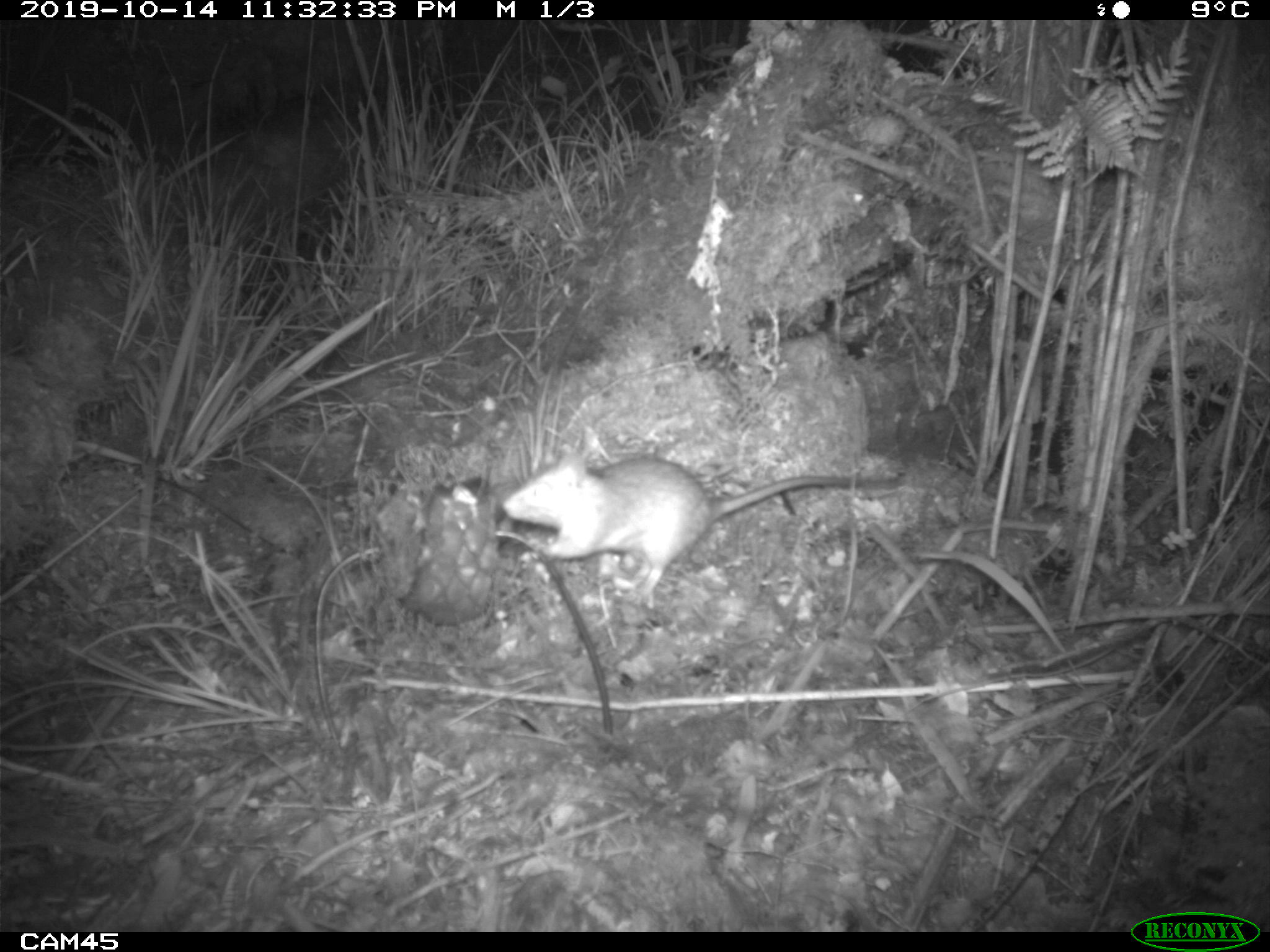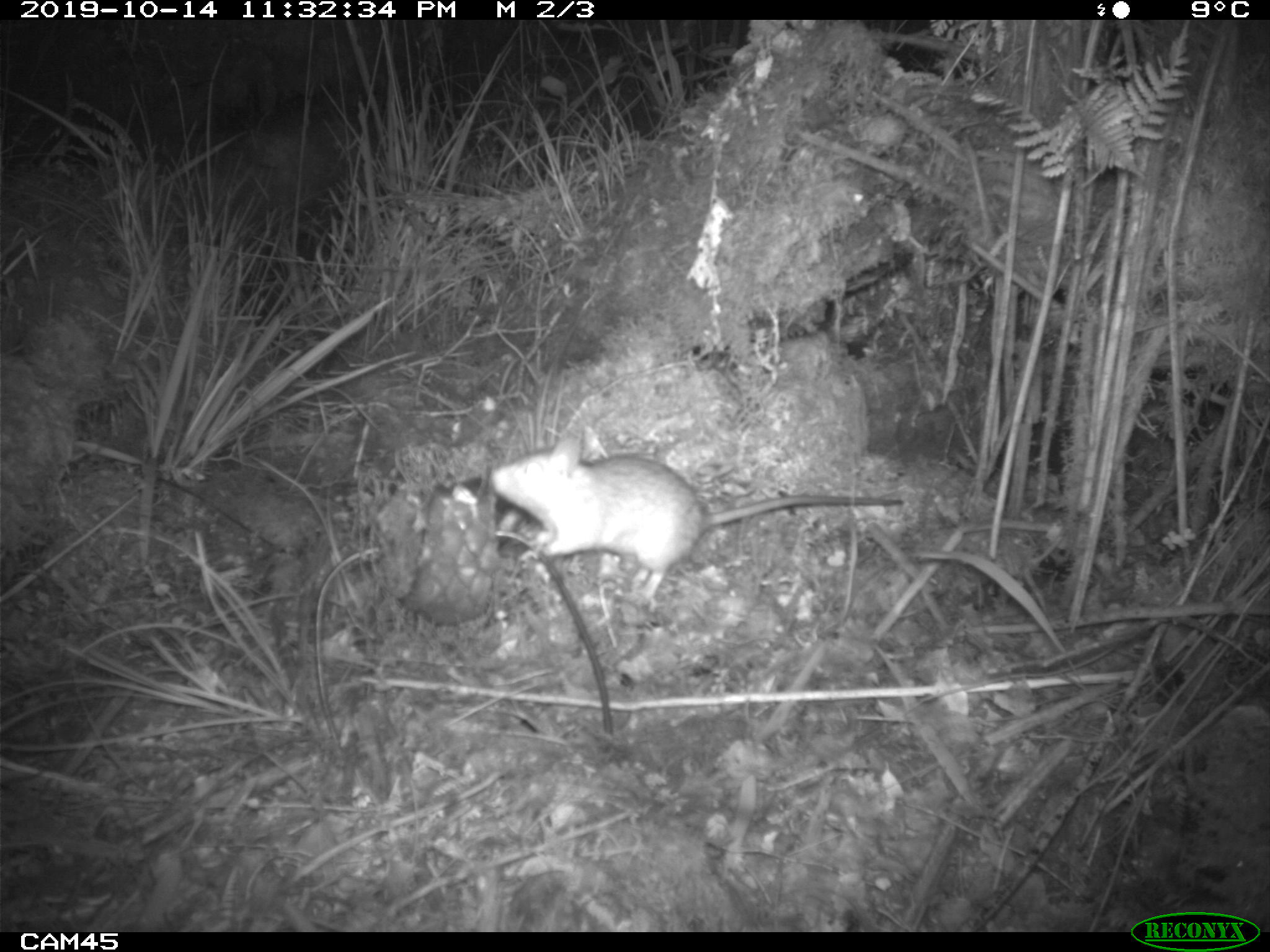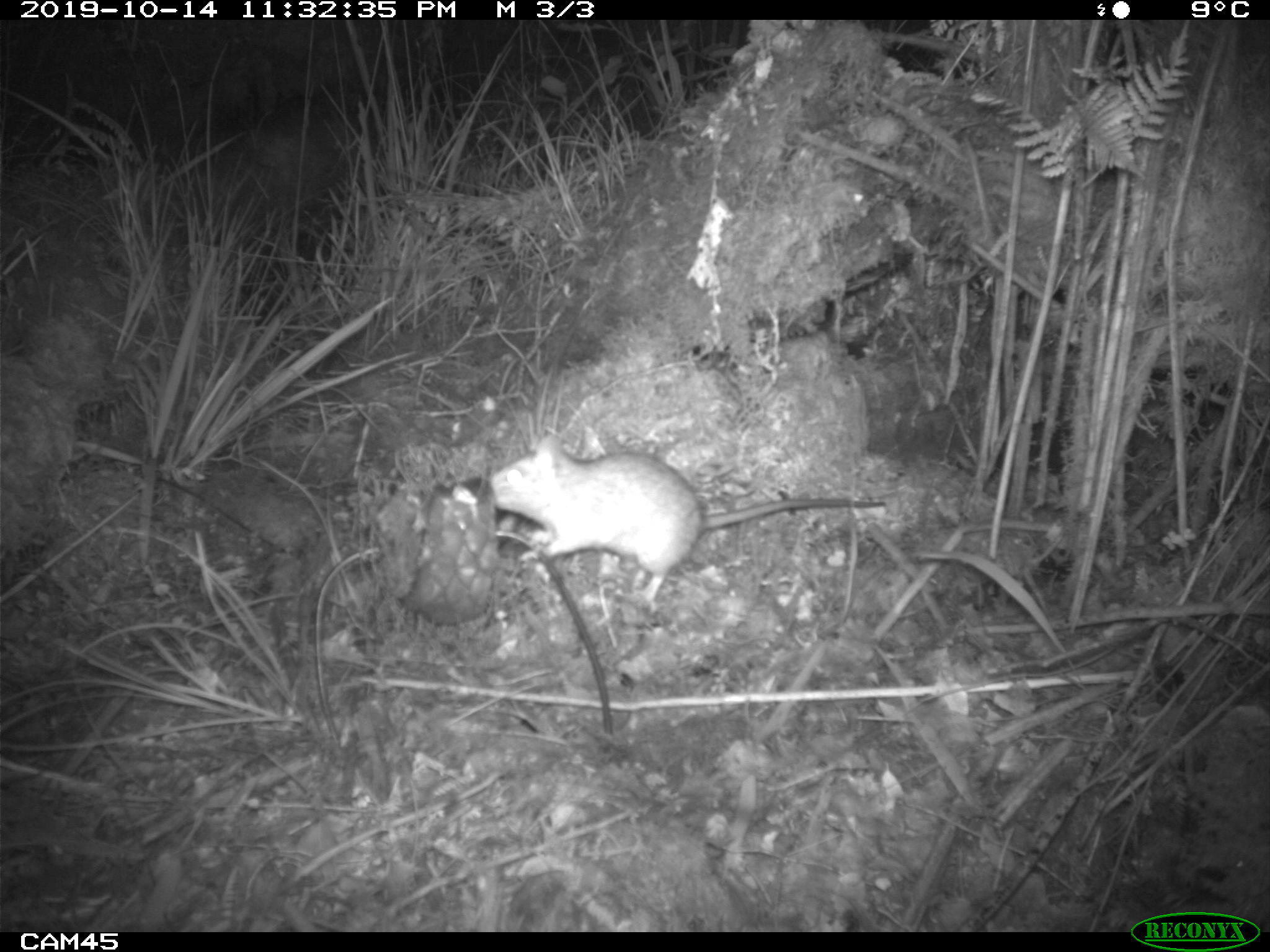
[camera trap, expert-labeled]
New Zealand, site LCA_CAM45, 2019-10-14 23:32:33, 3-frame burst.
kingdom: Animalia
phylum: Chordata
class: Mammalia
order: Rodentia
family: Muridae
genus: Rattus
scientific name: Rattus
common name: rat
Rat (Rattus).